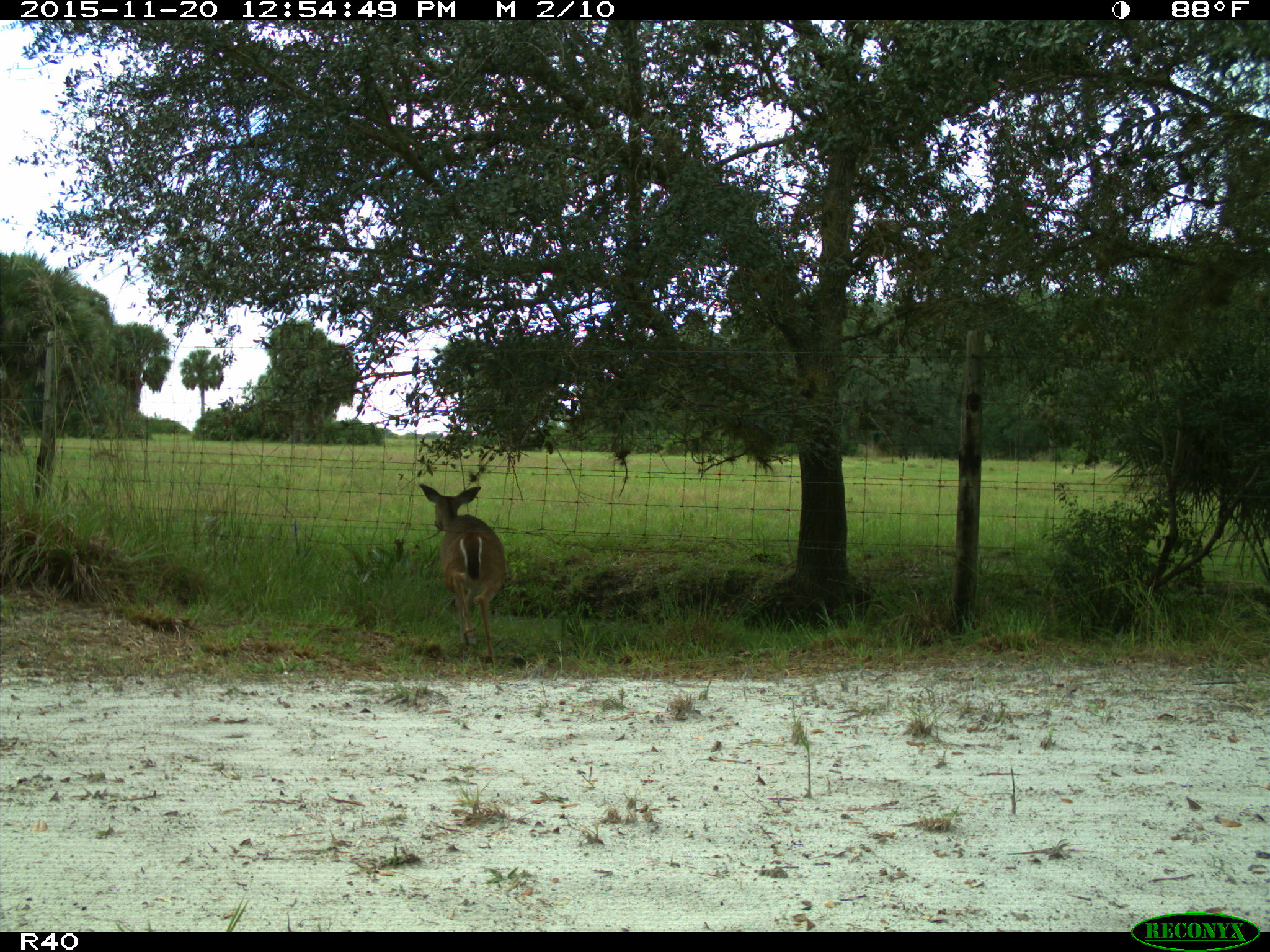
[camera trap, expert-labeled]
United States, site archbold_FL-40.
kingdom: Animalia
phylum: Chordata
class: Mammalia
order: Artiodactyla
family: Cervidae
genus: Odocoileus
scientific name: Odocoileus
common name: deer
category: unidentified deer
Unidentified deer (deer) (Odocoileus).